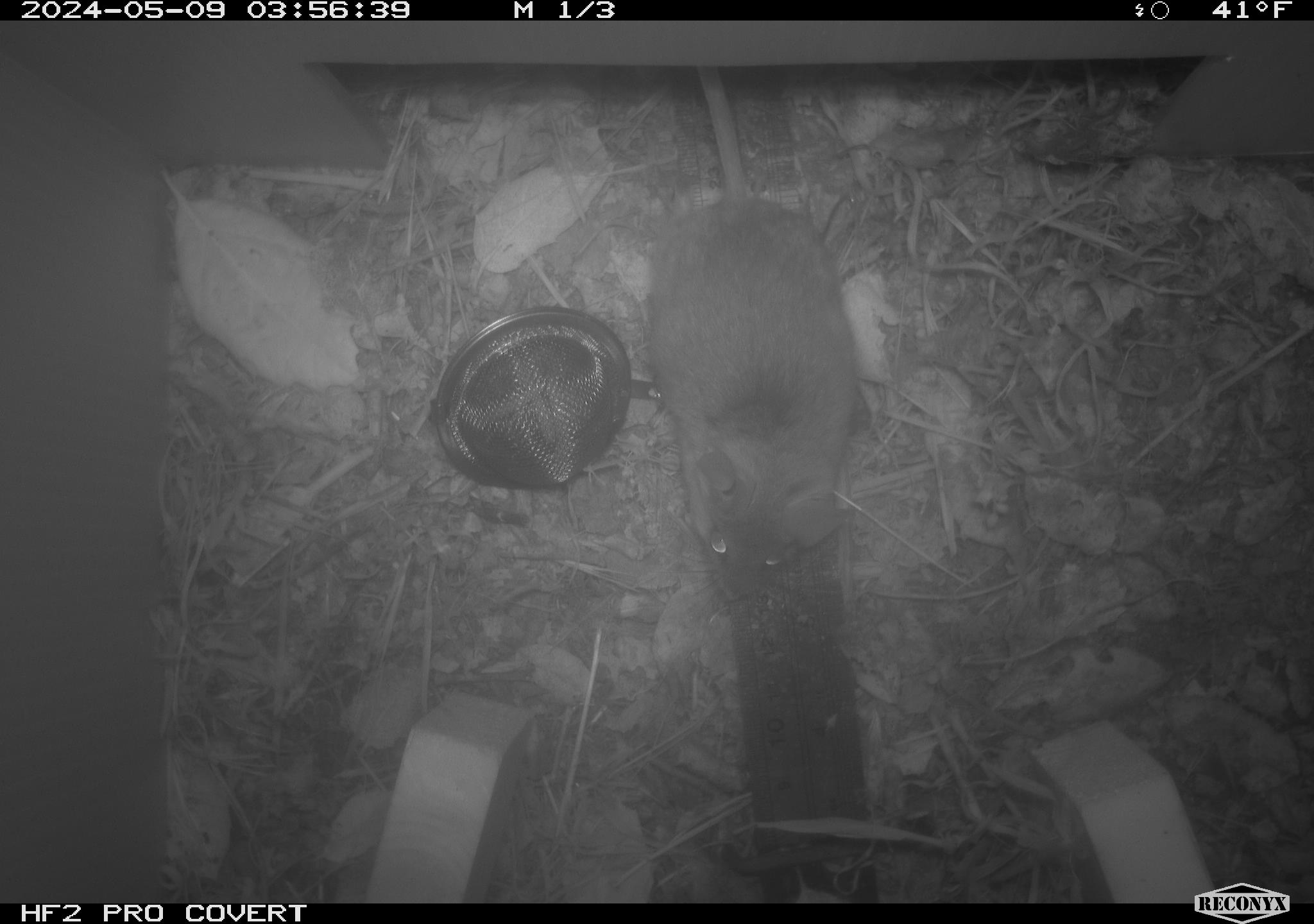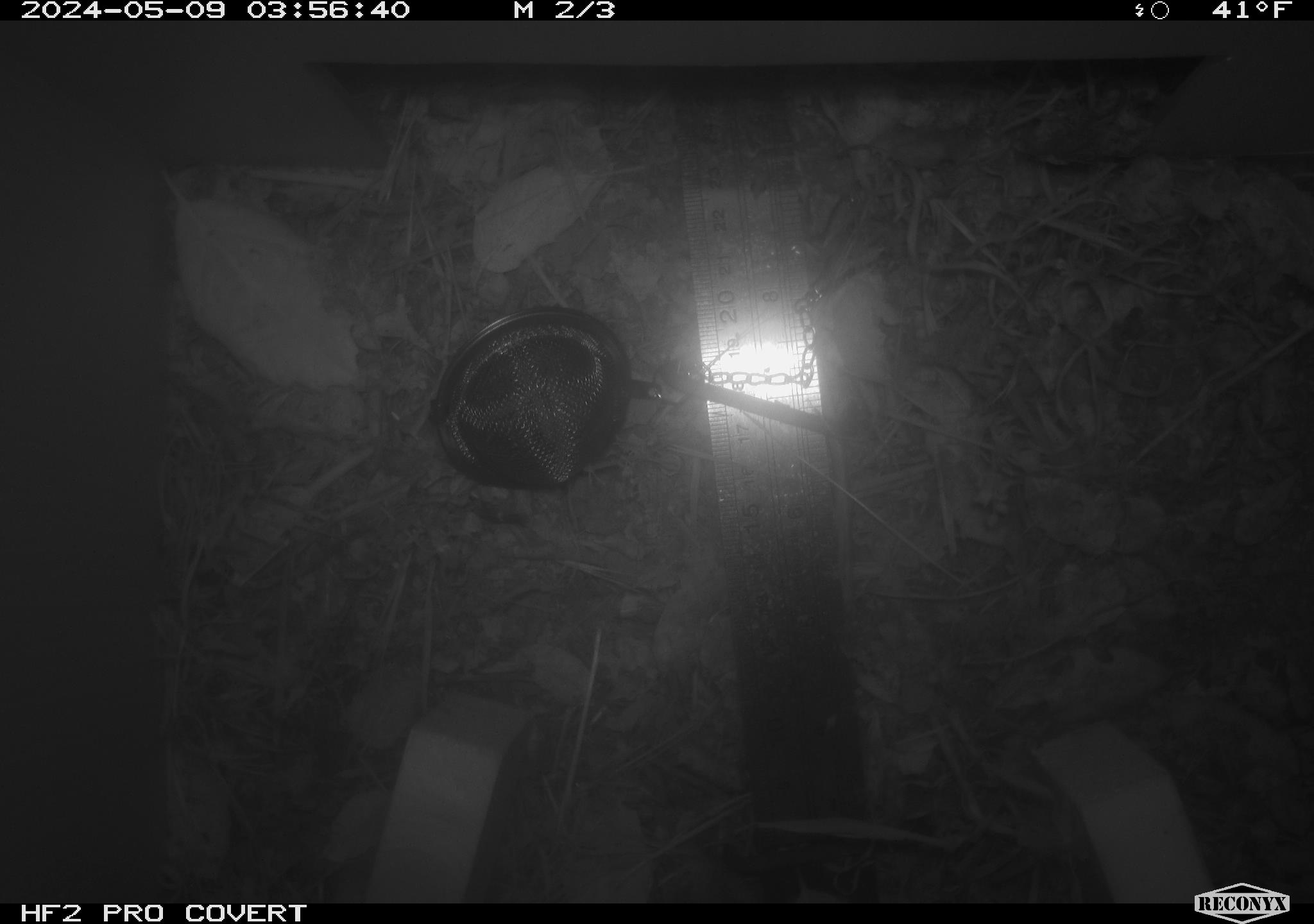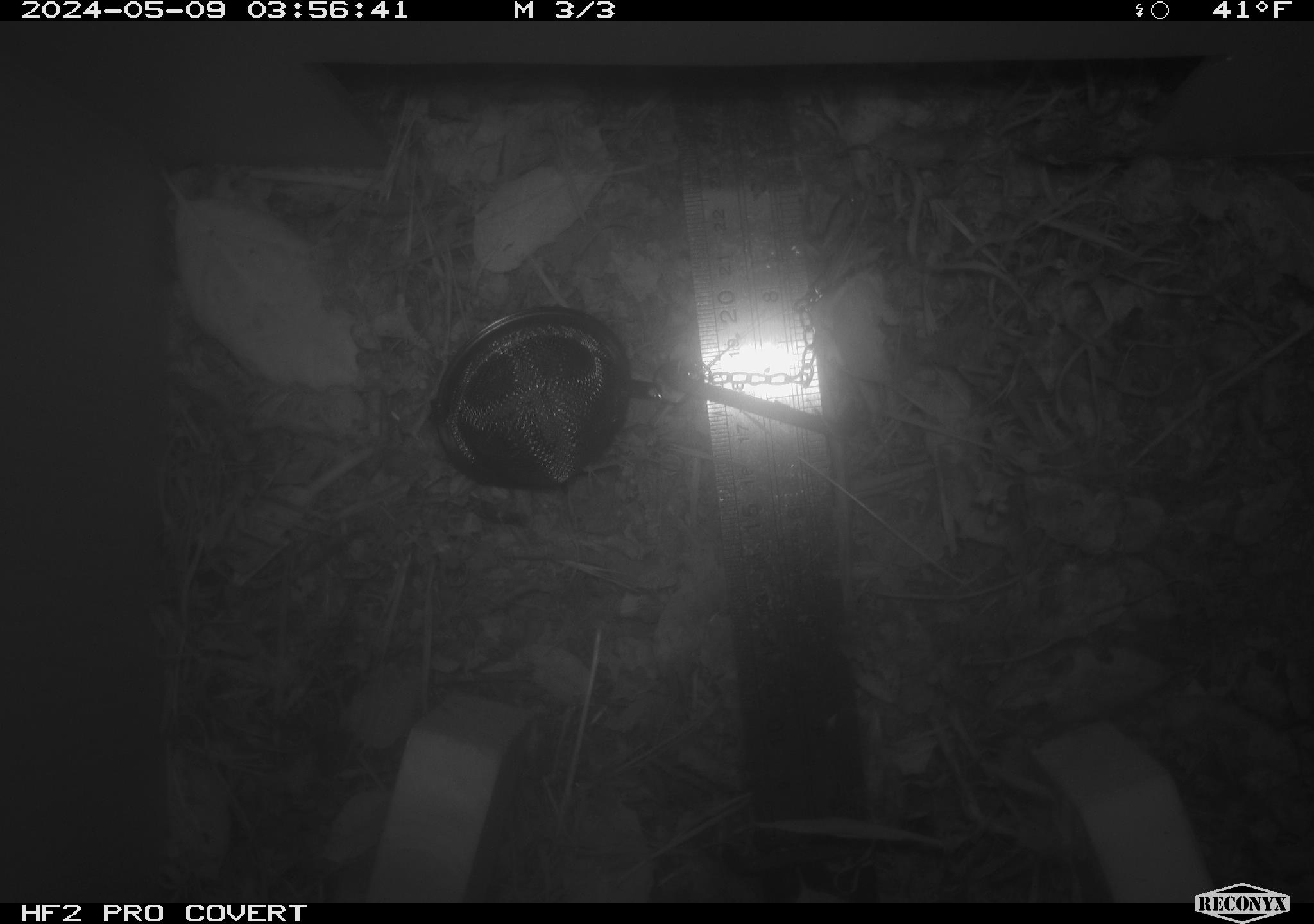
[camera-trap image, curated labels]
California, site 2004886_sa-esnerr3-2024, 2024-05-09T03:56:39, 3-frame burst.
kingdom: Animalia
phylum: Chordata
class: Mammalia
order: Rodentia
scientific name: Rodentia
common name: rodent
Rodent (Rodentia).